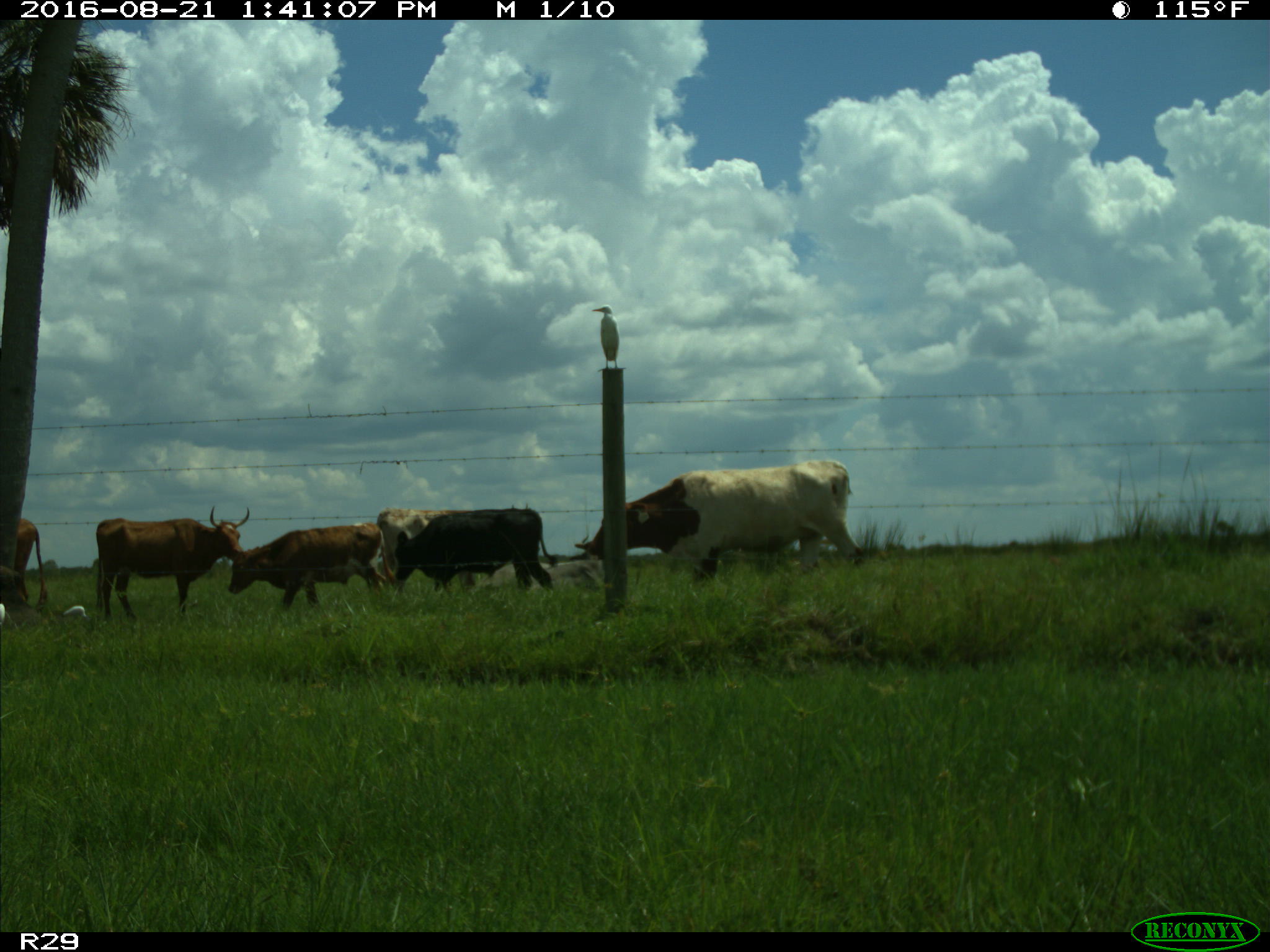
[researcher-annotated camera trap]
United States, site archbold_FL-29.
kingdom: Animalia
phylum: Chordata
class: Mammalia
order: Artiodactyla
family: Bovidae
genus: Bos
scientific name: Bos taurus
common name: domestic cow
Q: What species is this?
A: Bos taurus (domestic cow).